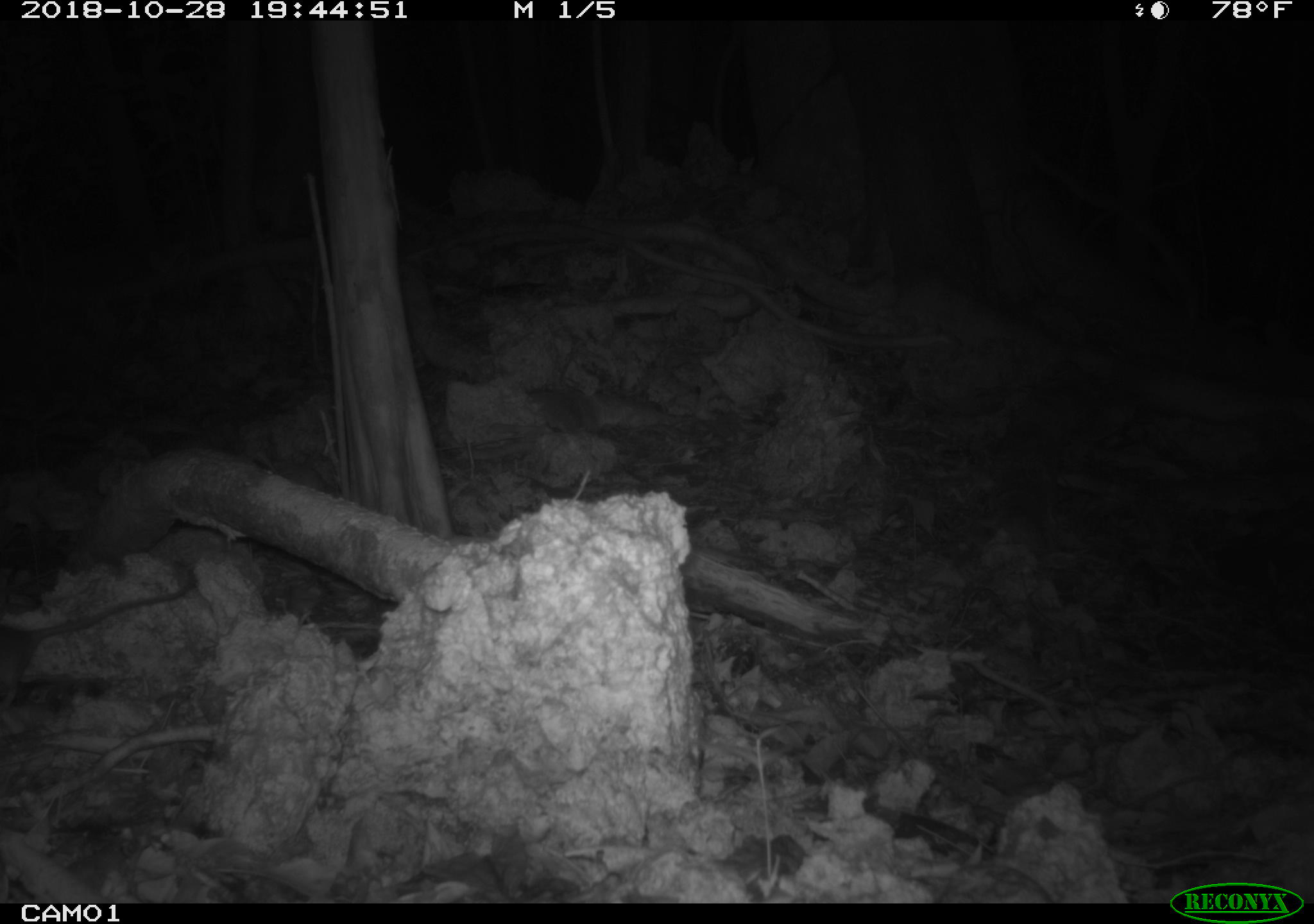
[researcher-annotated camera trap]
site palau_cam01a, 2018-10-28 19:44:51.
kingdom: Animalia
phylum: Chordata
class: Mammalia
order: Rodentia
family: Muridae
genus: Rattus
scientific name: Rattus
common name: rat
Rat (Rattus).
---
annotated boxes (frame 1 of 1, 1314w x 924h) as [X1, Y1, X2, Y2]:
rat: [0, 576, 201, 708]